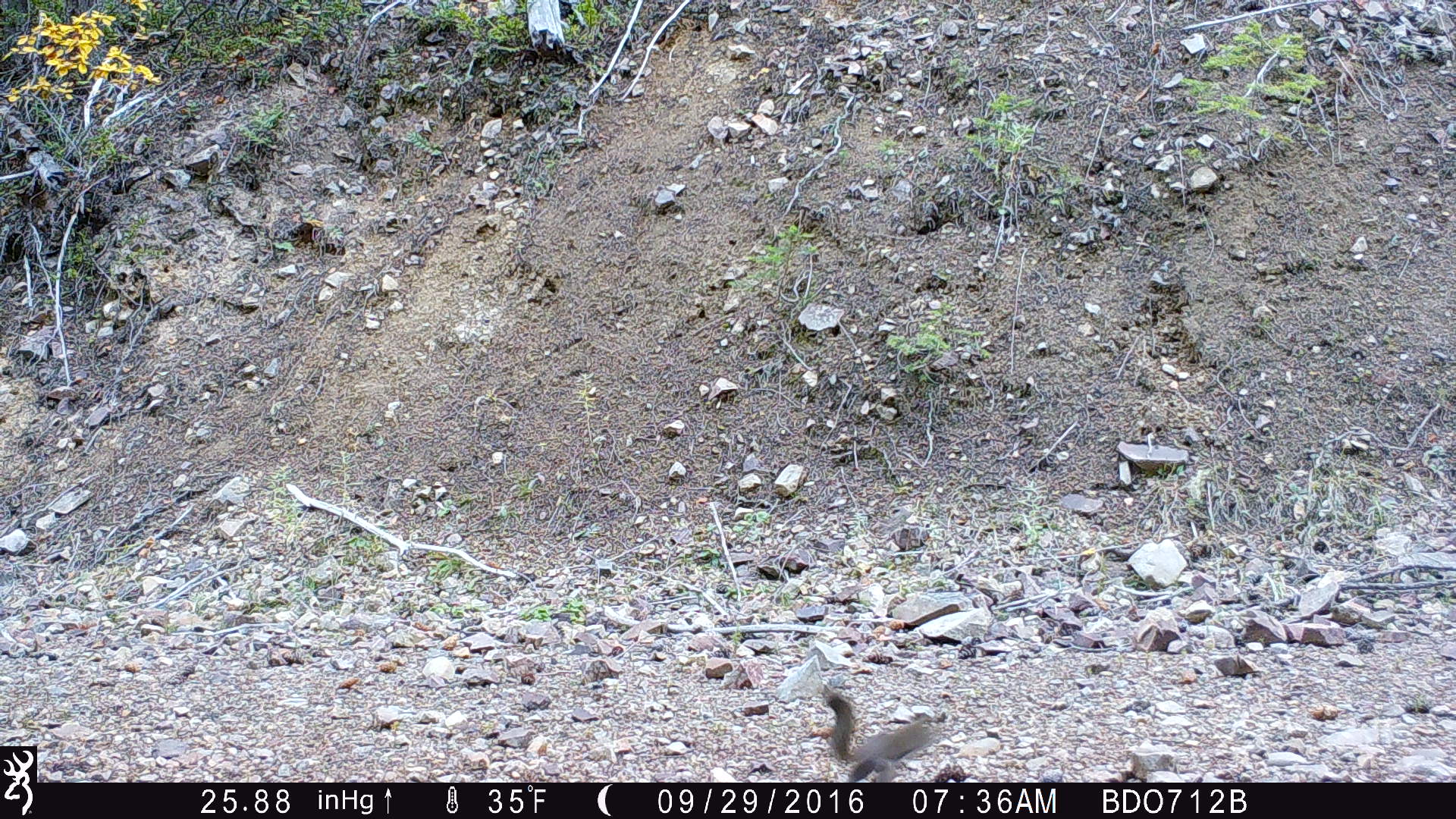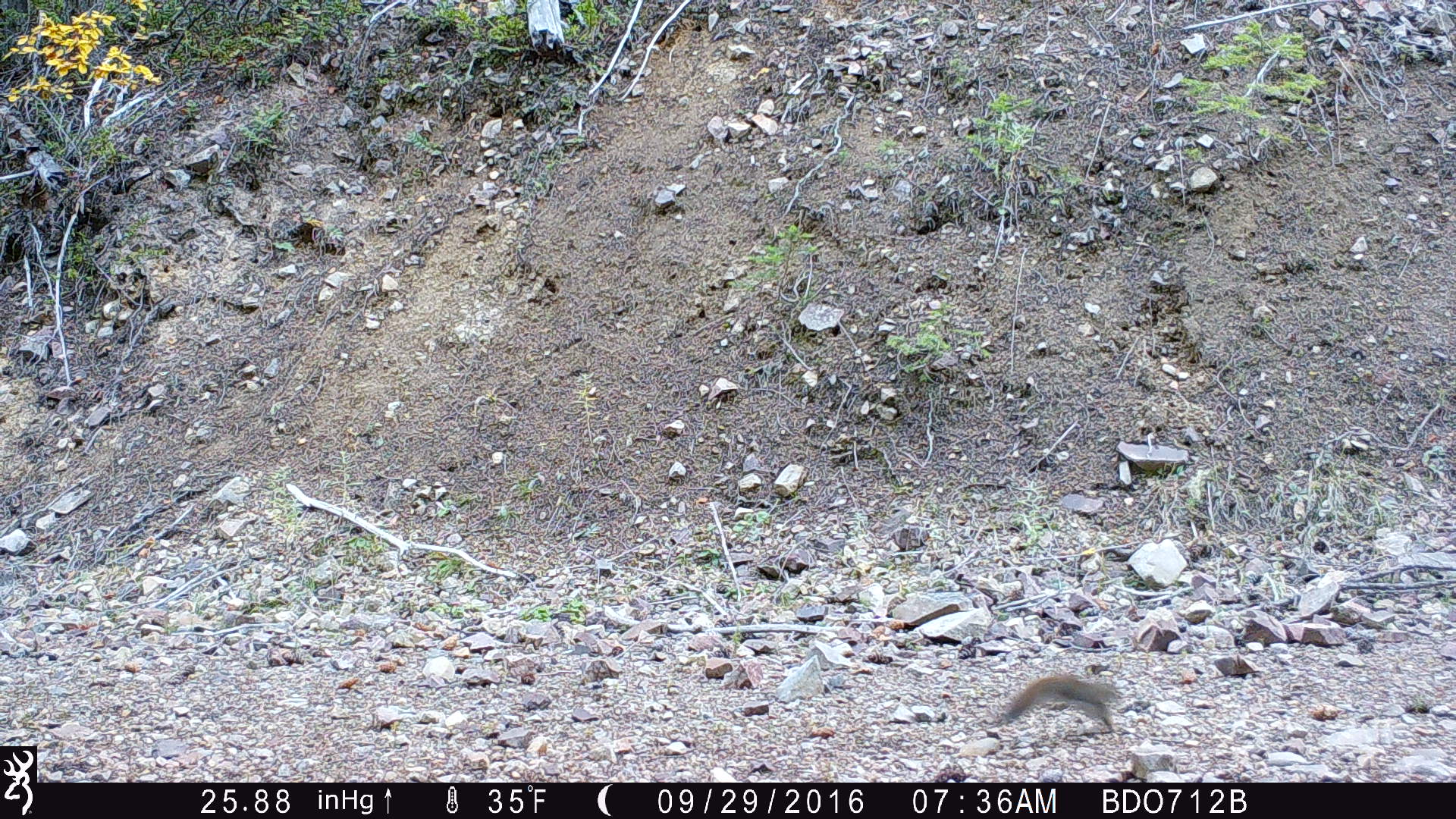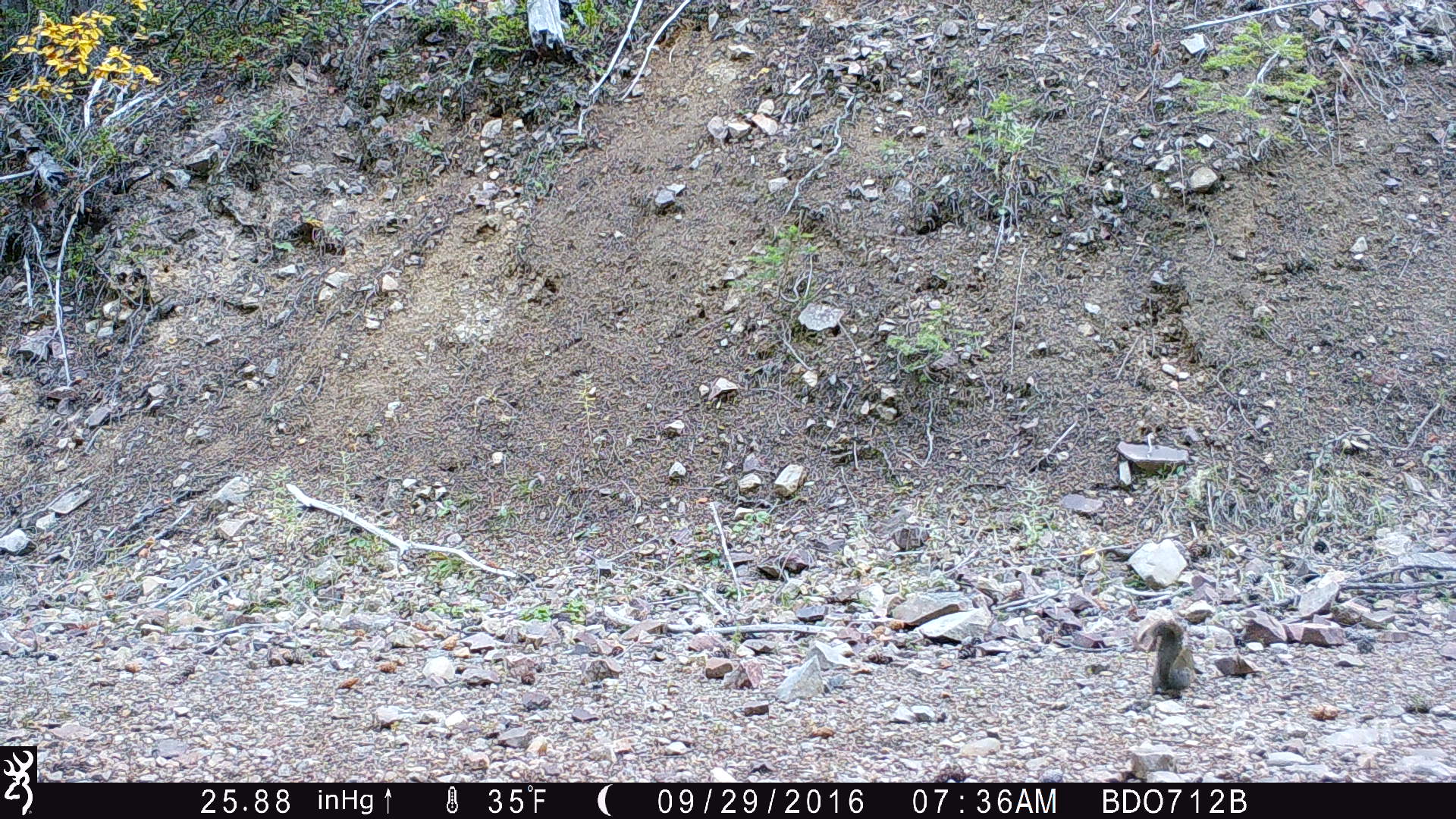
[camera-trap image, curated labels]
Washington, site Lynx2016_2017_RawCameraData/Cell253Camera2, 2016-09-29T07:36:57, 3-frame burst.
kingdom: Animalia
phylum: Chordata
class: Mammalia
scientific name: Mammalia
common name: small mammal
Small mammal (Mammalia). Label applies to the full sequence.